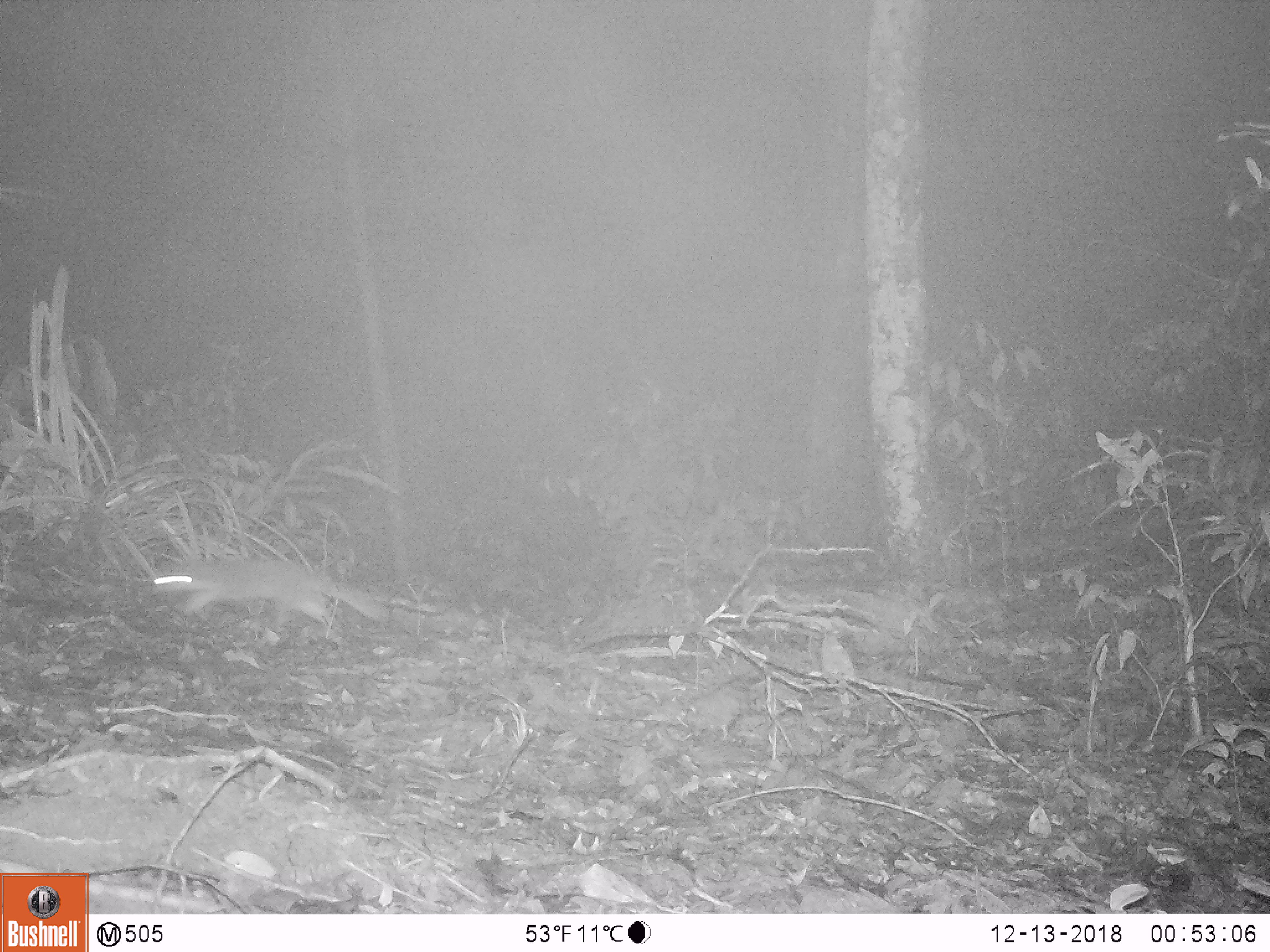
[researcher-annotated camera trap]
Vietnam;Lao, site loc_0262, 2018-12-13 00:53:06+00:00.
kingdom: Animalia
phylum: Chordata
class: Mammalia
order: Carnivora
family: Mustelidae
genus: Melogale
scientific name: Melogale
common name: ferret badger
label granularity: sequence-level